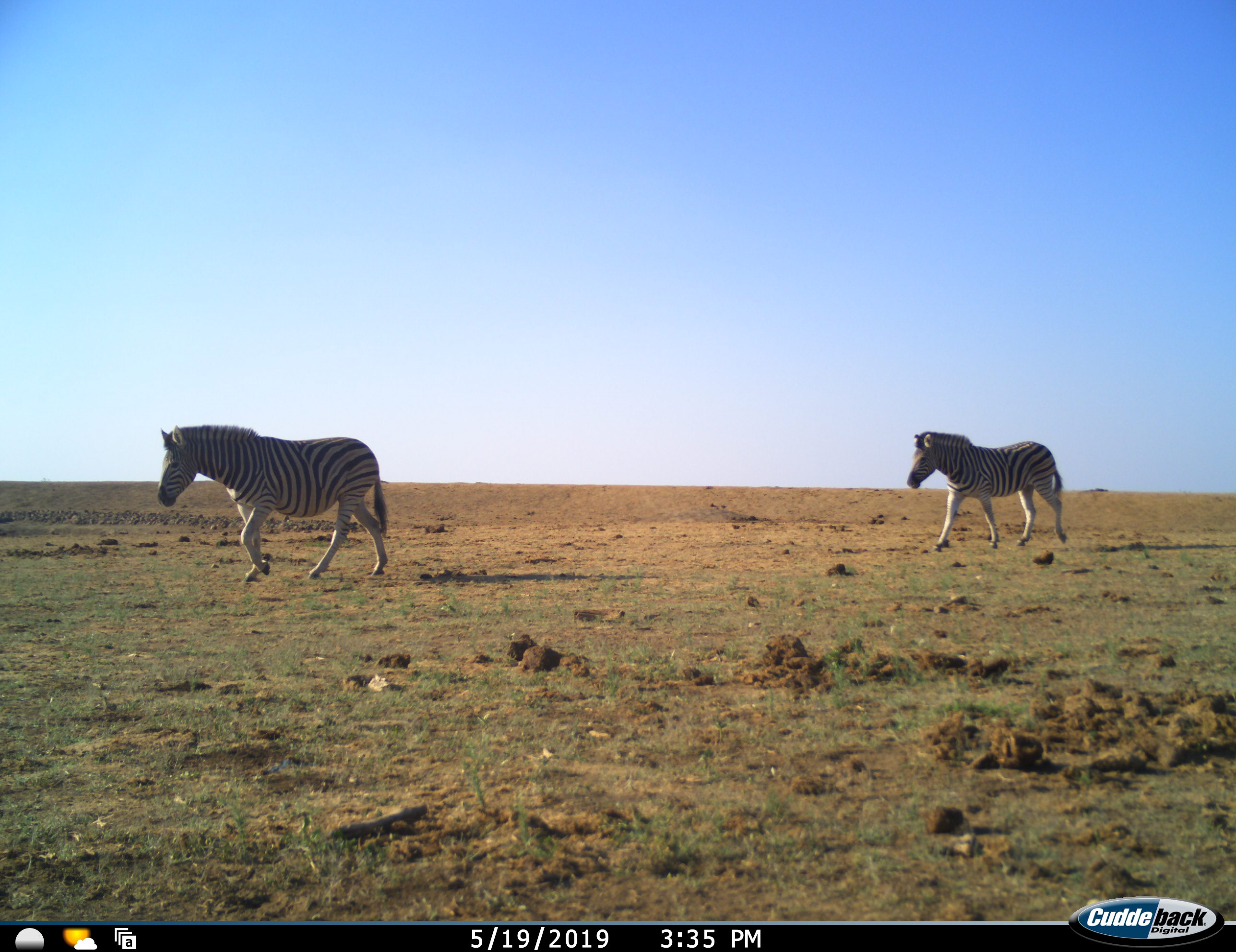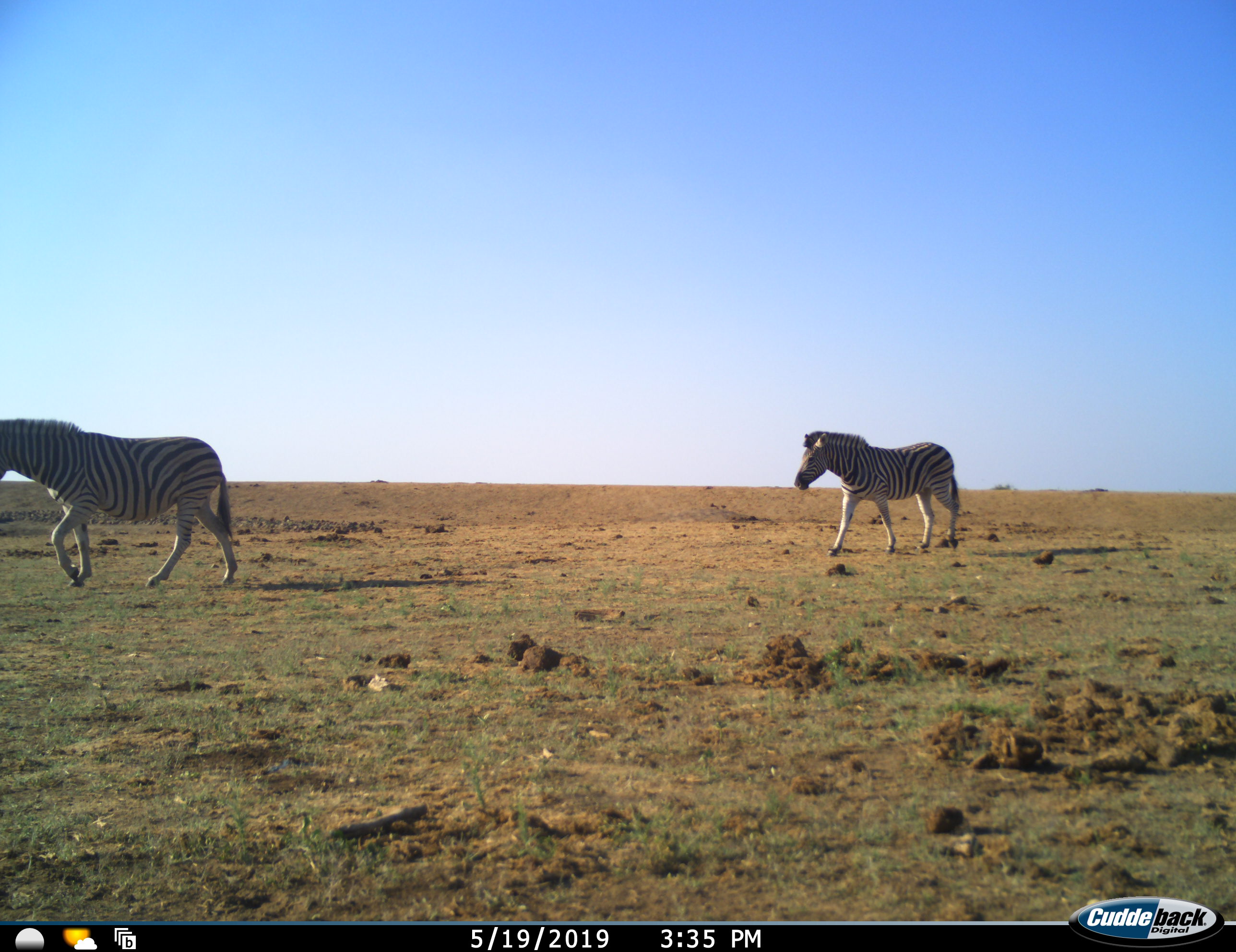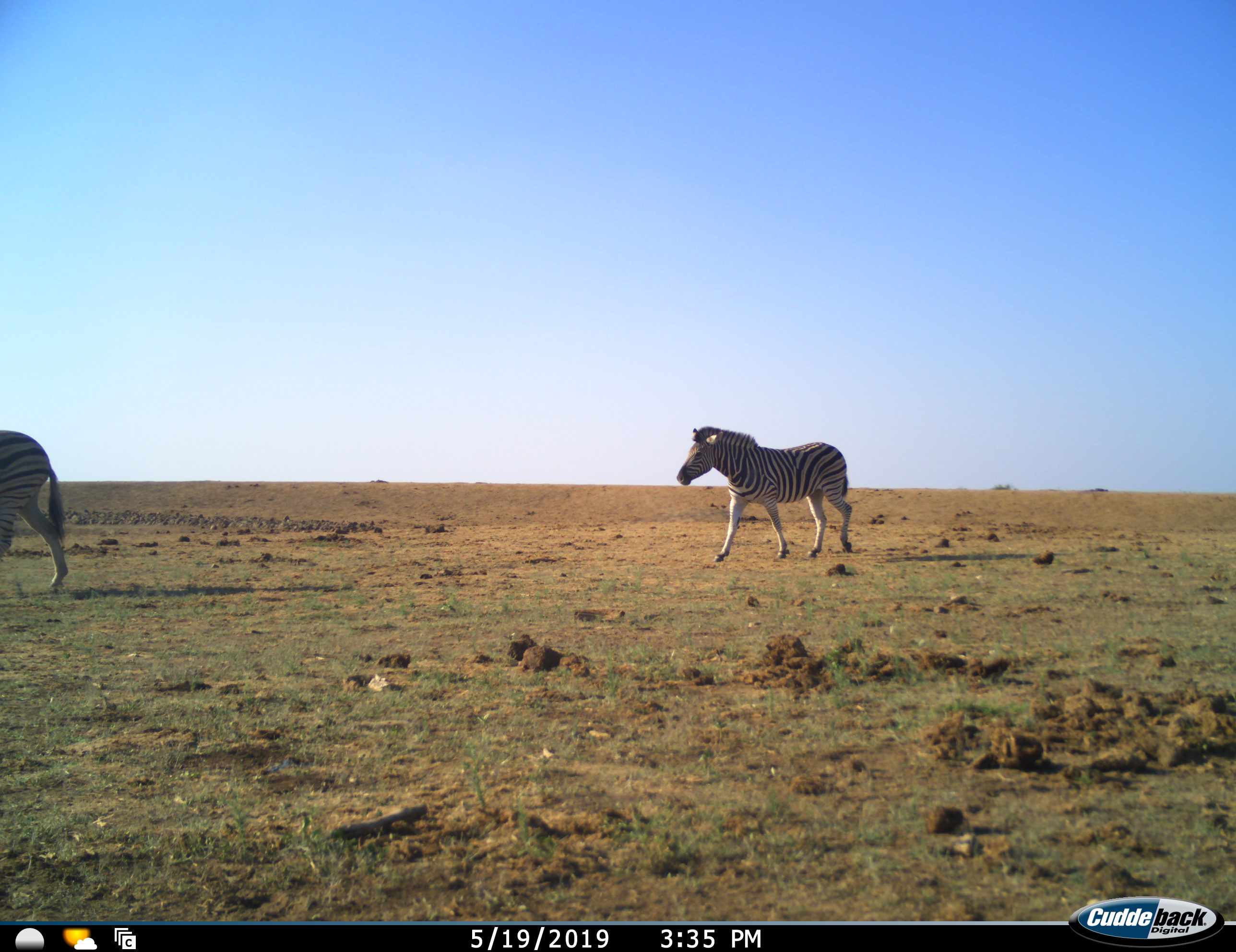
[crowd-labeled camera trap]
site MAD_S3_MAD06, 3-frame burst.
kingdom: Animalia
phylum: Chordata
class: Mammalia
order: Perissodactyla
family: Equidae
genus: Equus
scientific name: Equus quagga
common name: plains zebra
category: zebraplains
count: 2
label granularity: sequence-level